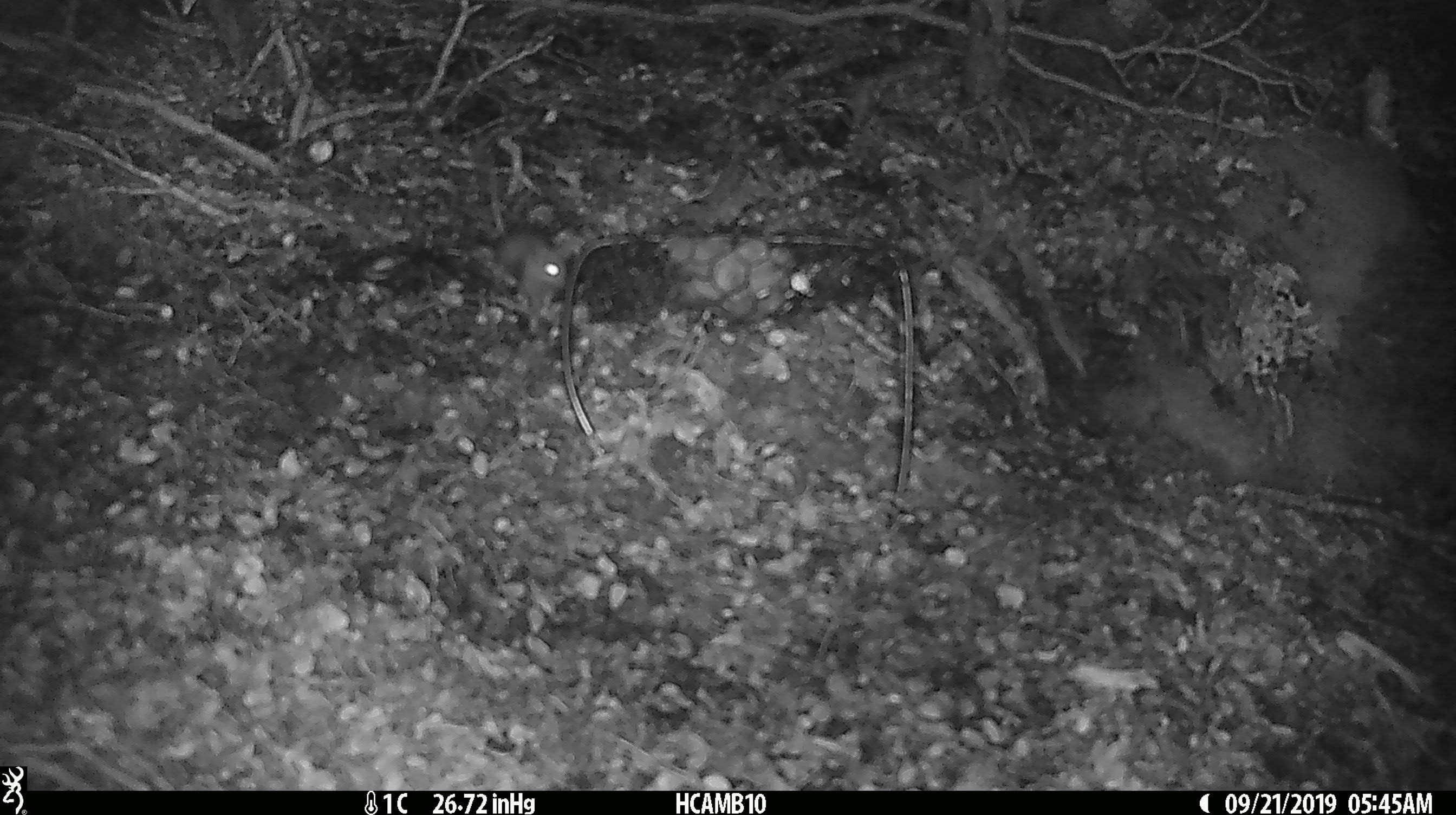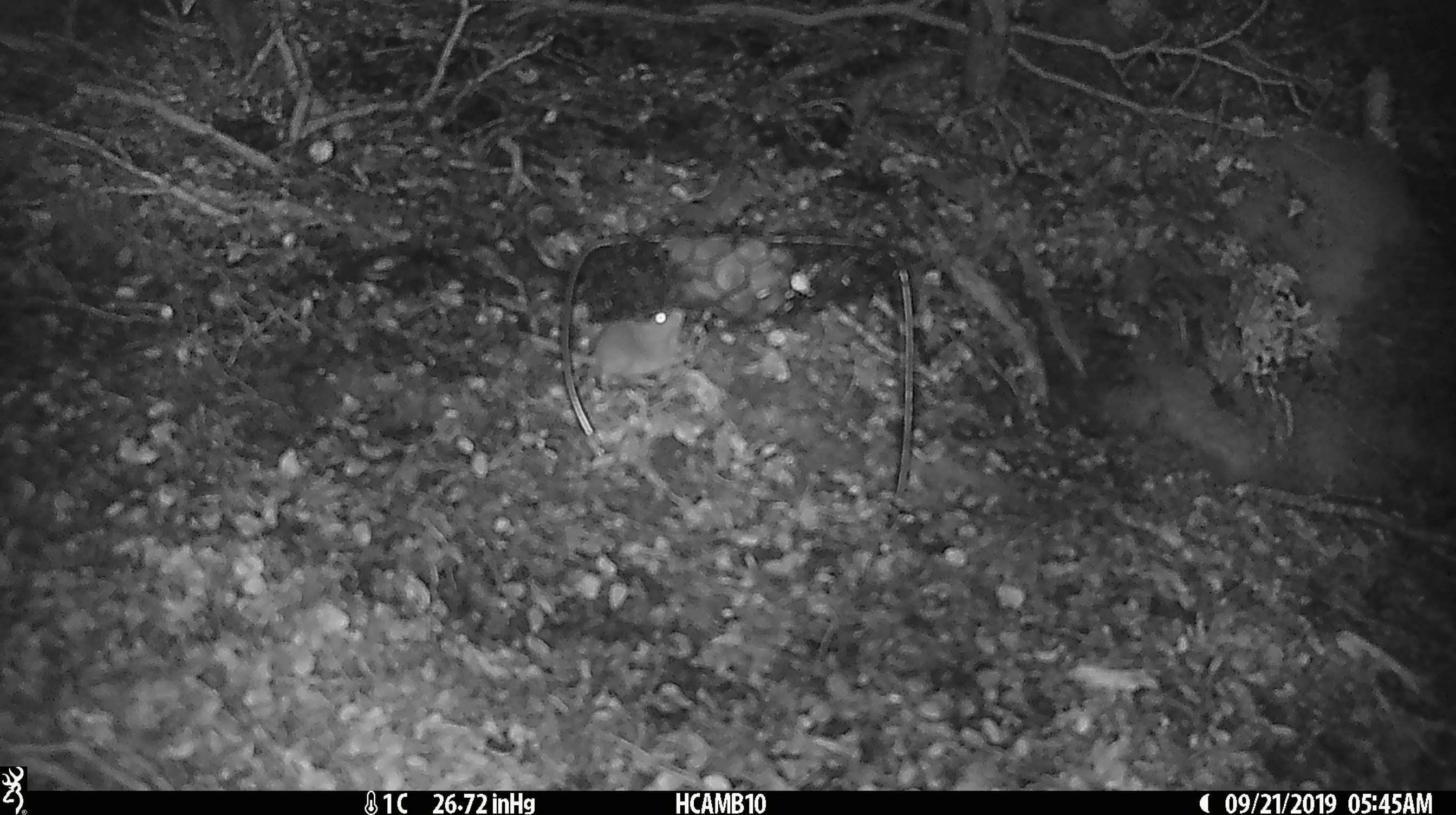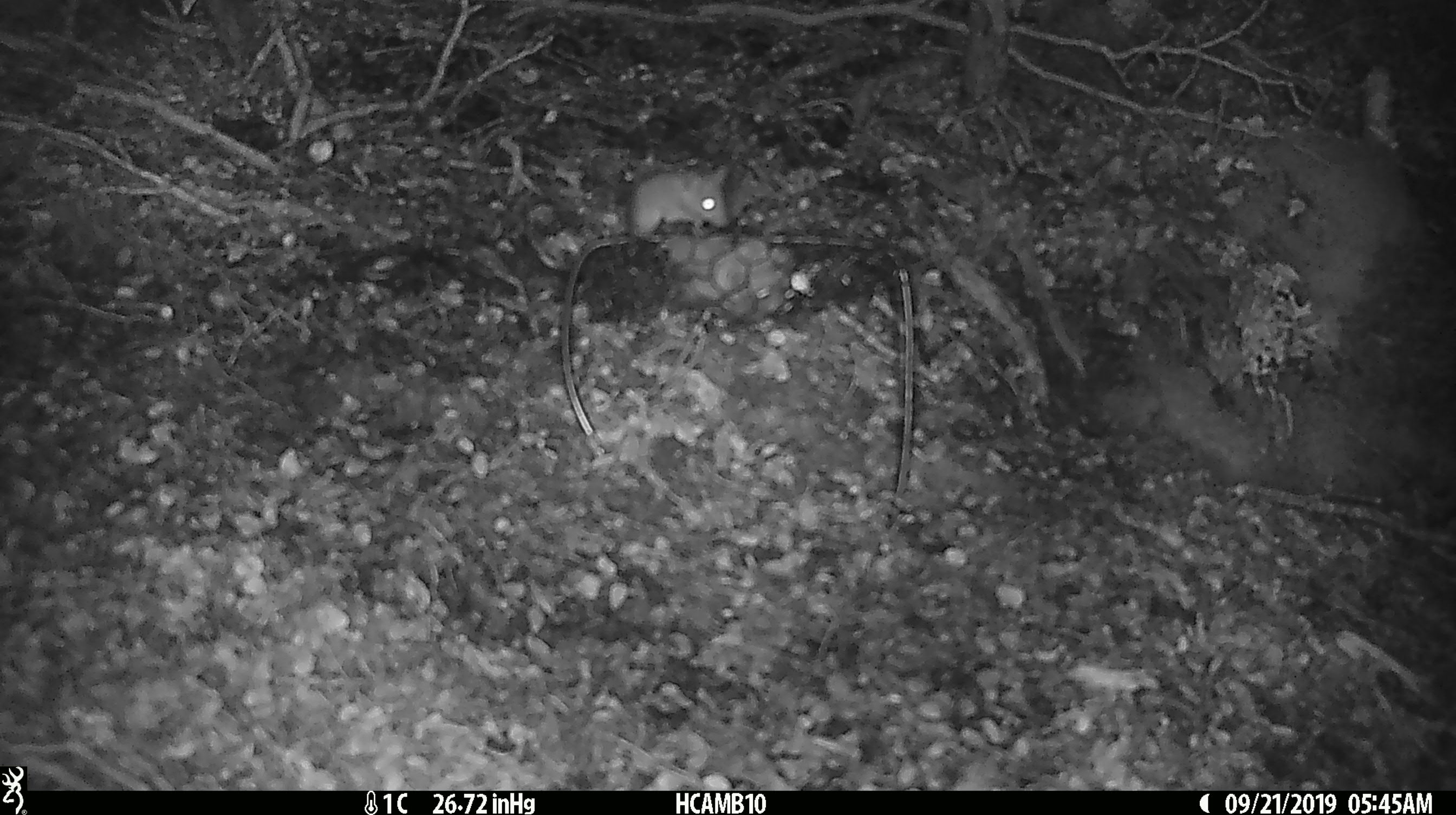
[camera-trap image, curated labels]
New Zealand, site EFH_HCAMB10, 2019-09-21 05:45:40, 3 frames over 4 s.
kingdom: Animalia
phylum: Chordata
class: Mammalia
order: Rodentia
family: Muridae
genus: Mus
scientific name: Mus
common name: mouse